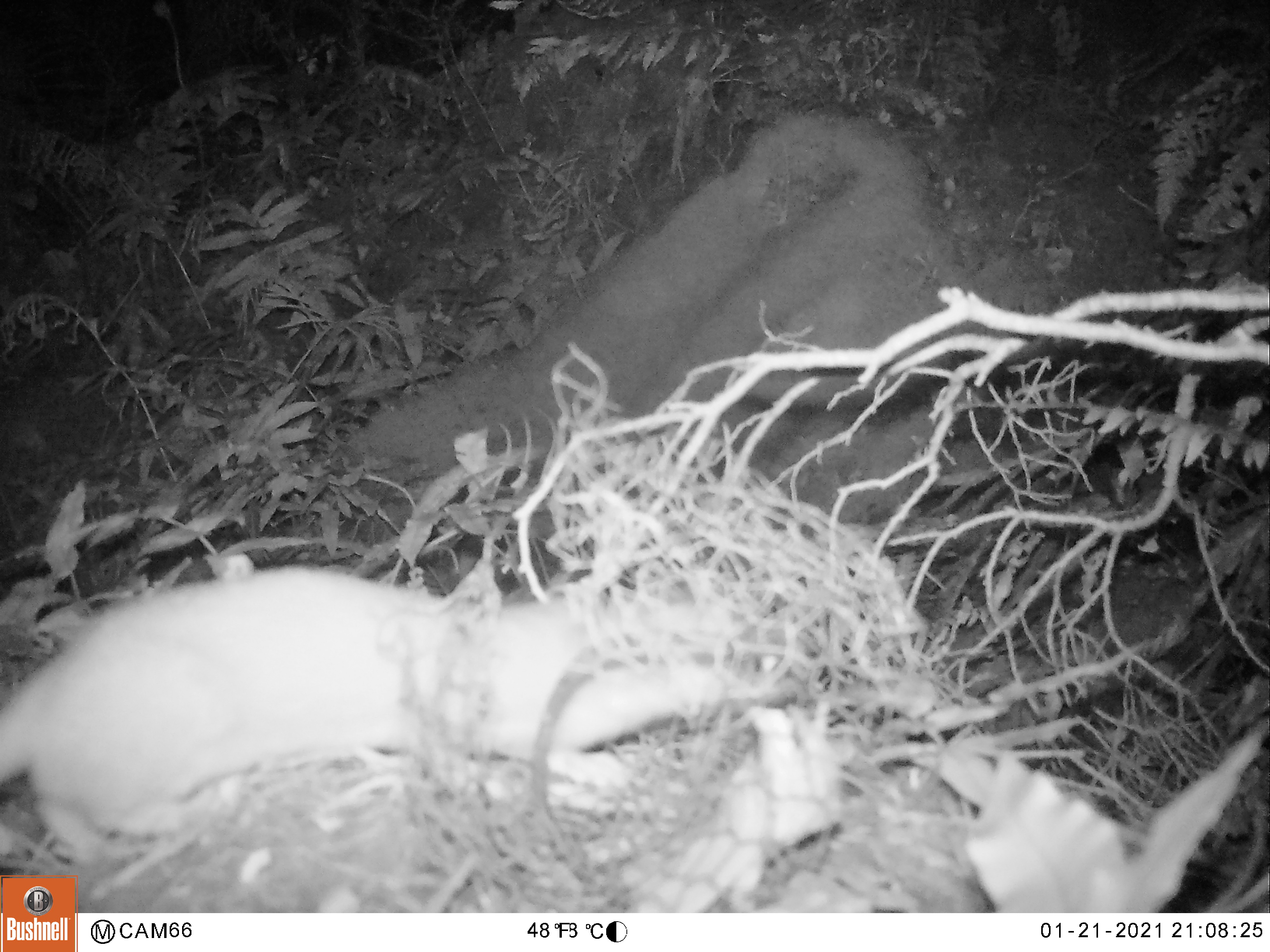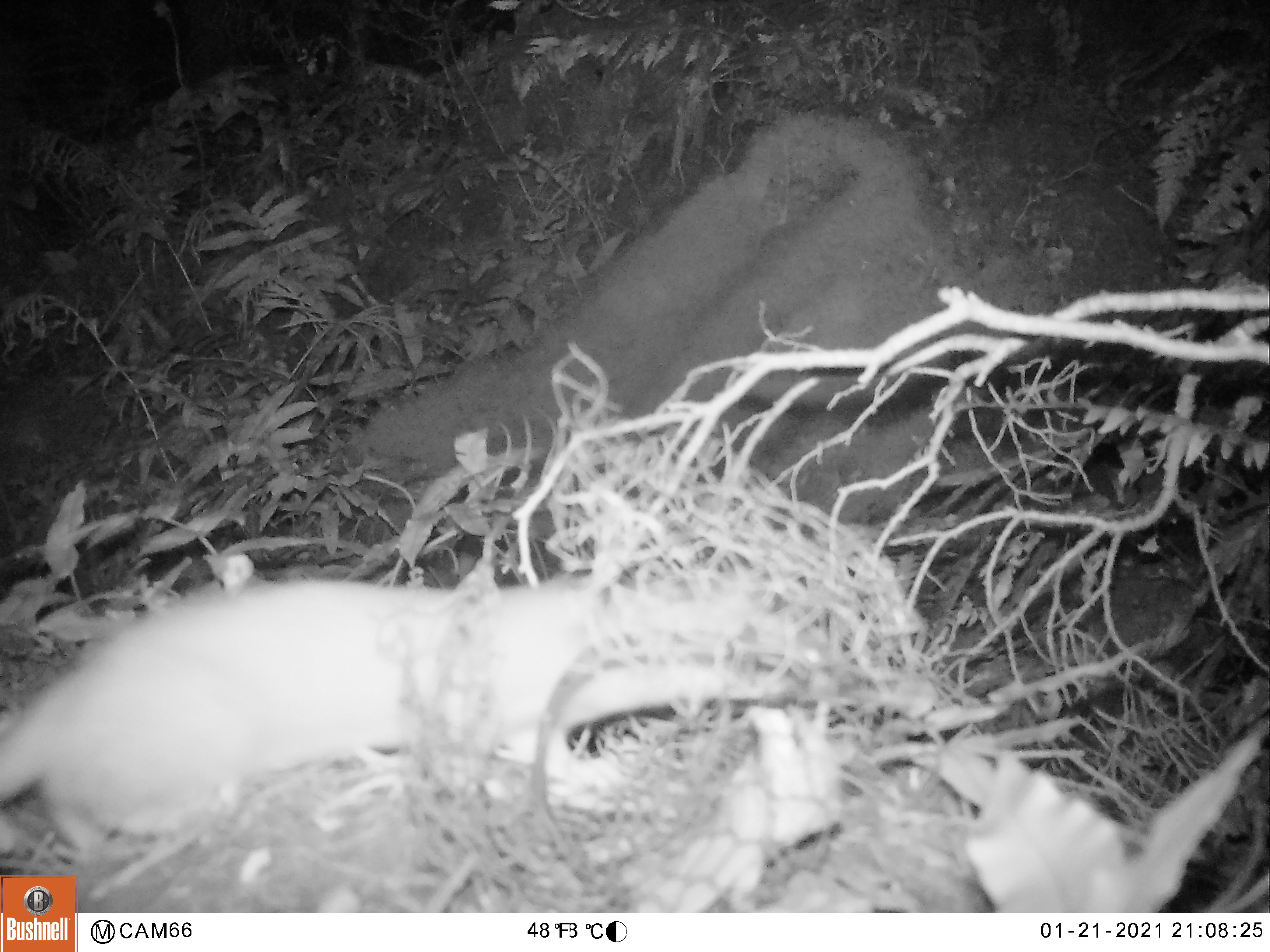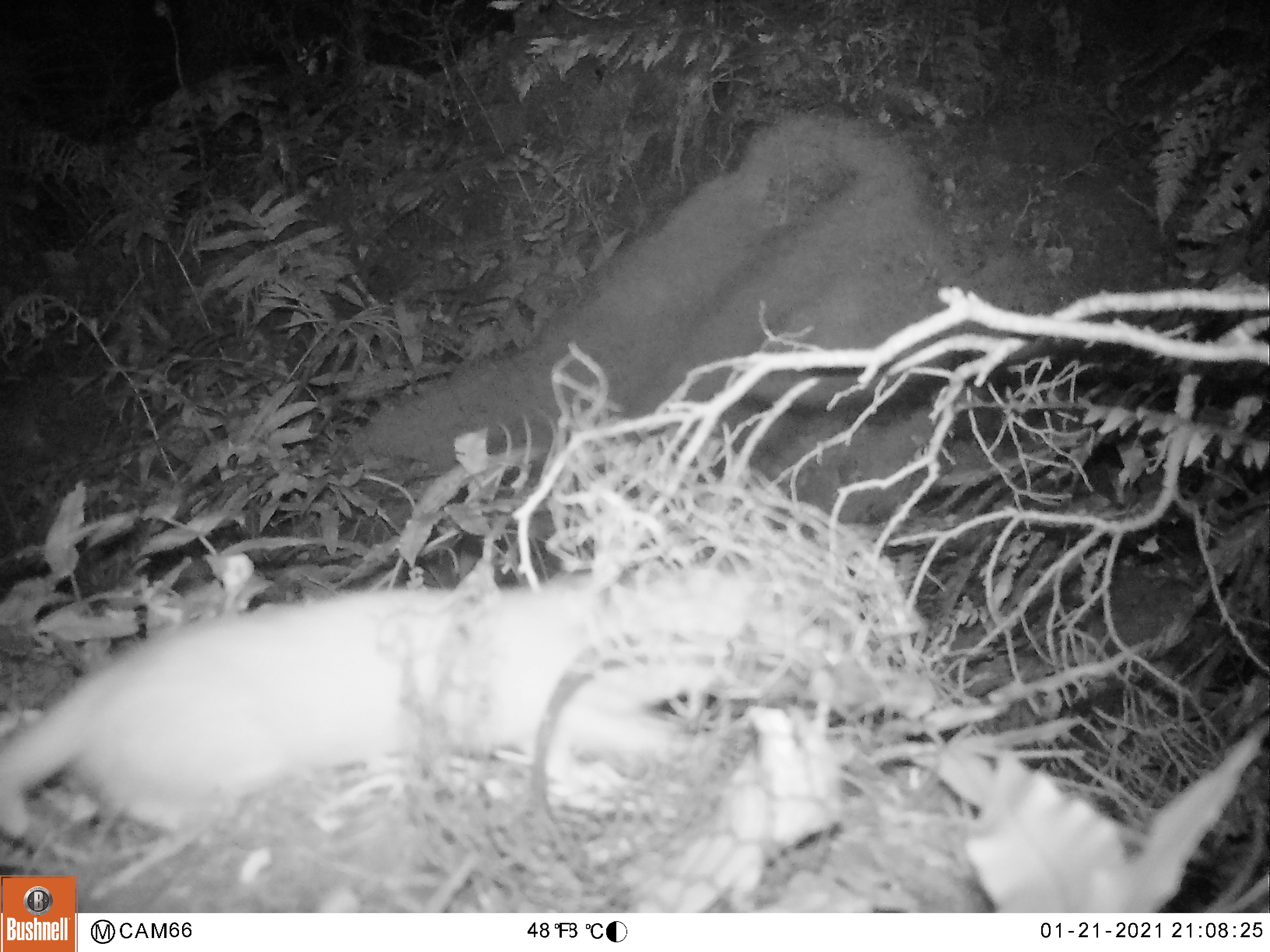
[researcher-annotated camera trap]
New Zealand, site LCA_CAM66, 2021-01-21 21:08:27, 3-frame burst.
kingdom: Animalia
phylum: Chordata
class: Mammalia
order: Carnivora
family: Mustelidae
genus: Mustela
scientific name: Mustela erminea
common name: stoat